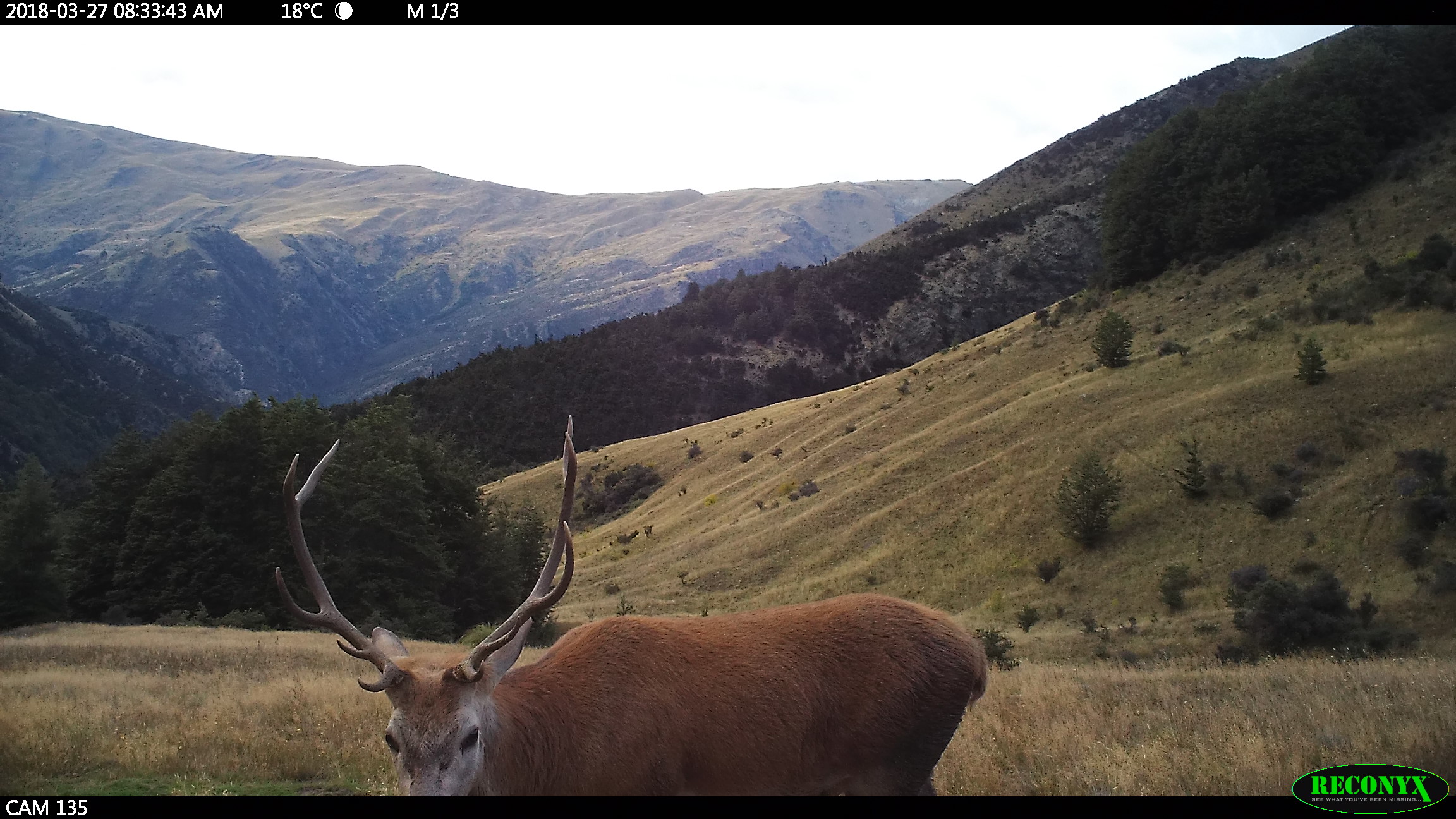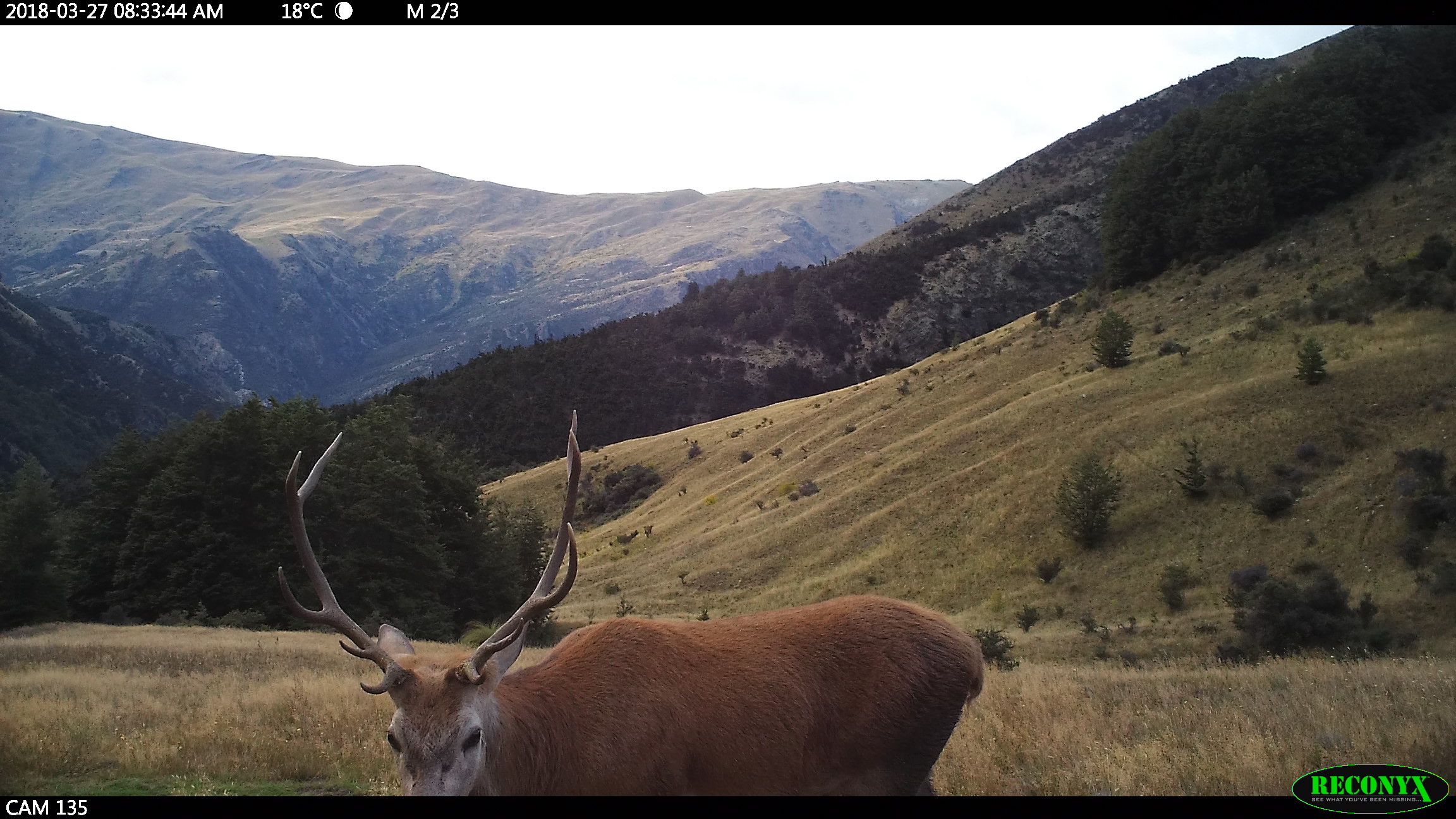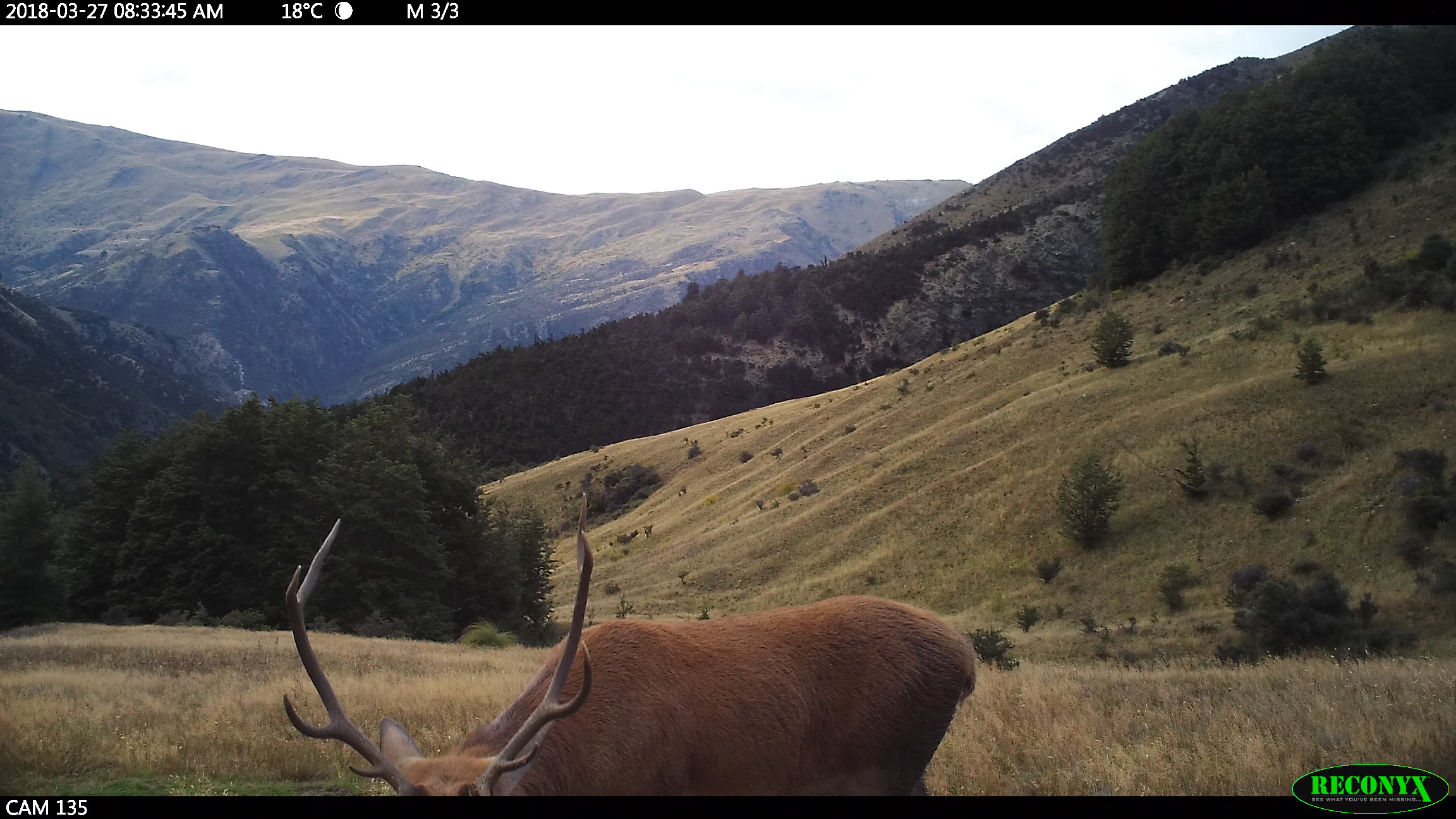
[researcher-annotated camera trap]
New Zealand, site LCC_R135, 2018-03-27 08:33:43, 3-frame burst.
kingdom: Animalia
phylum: Chordata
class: Mammalia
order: Artiodactyla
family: Cervidae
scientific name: Cervidae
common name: deer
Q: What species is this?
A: Deer (Cervidae).